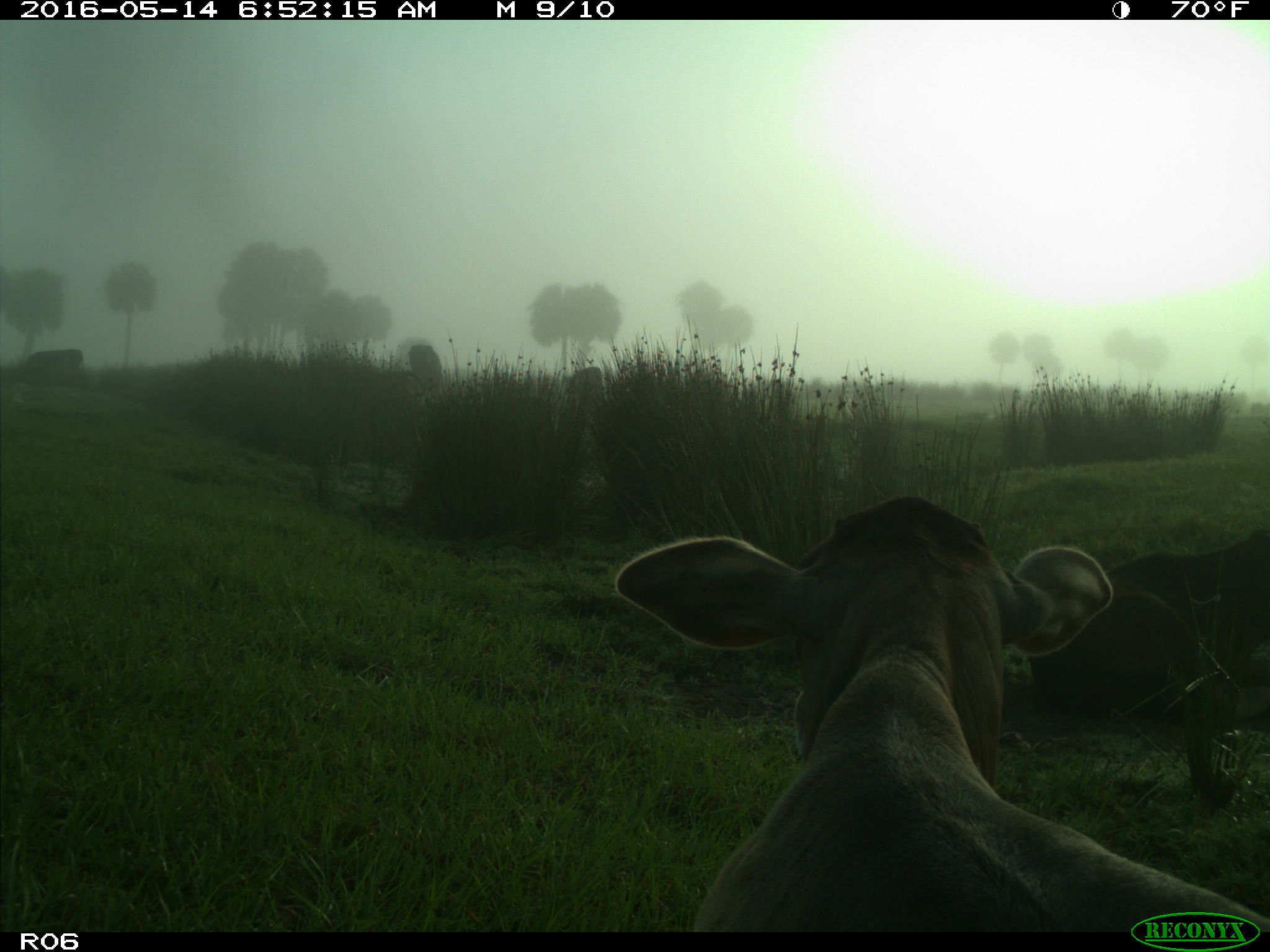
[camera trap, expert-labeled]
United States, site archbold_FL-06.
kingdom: Animalia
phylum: Chordata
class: Mammalia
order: Artiodactyla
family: Bovidae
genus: Bos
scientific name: Bos taurus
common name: domestic cow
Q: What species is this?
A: Bos taurus (domestic cow).